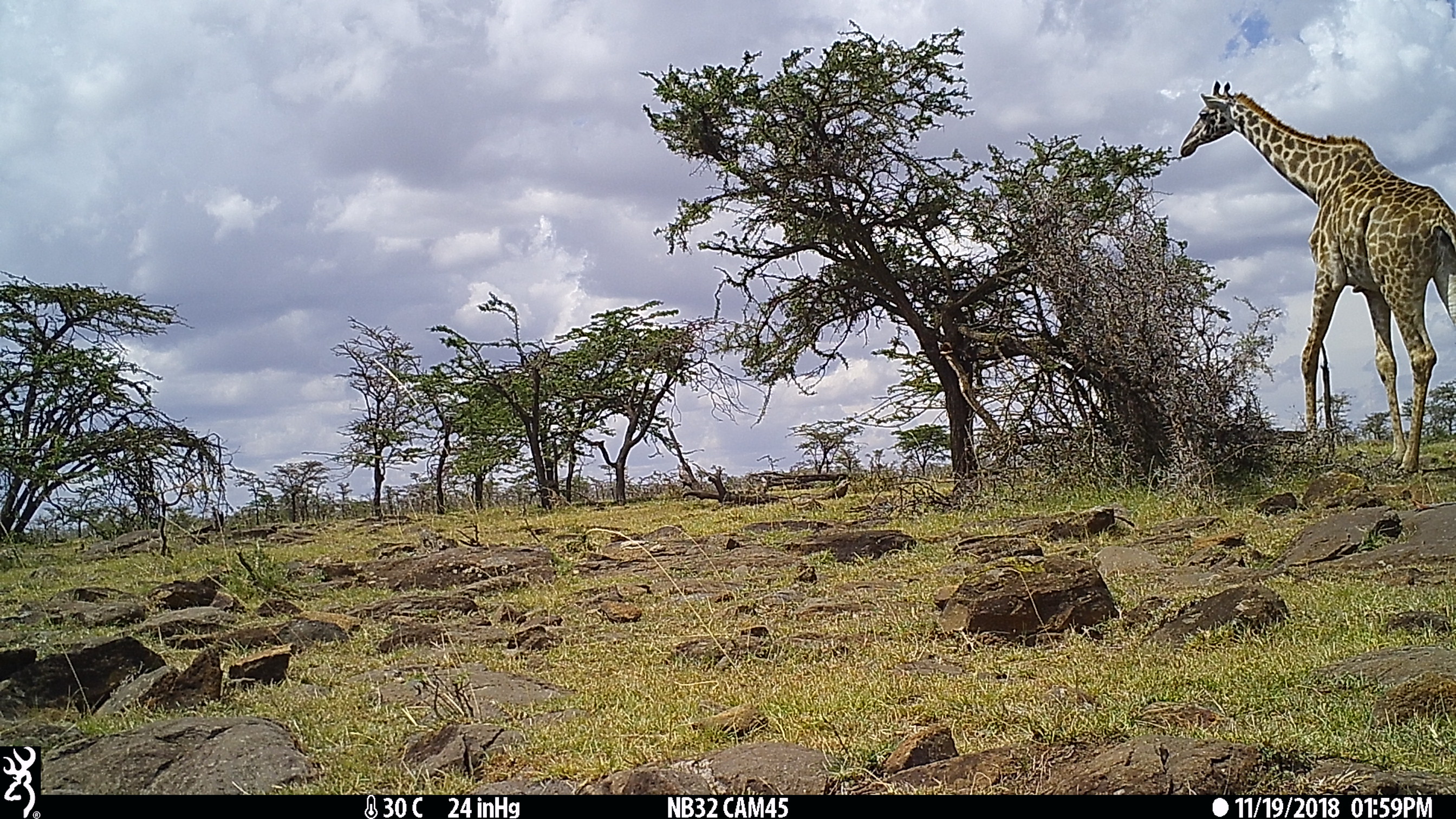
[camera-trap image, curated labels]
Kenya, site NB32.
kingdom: Animalia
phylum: Chordata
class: Mammalia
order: Artiodactyla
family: Giraffidae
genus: Giraffa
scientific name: Giraffa camelopardalis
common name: northern giraffe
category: giraffe